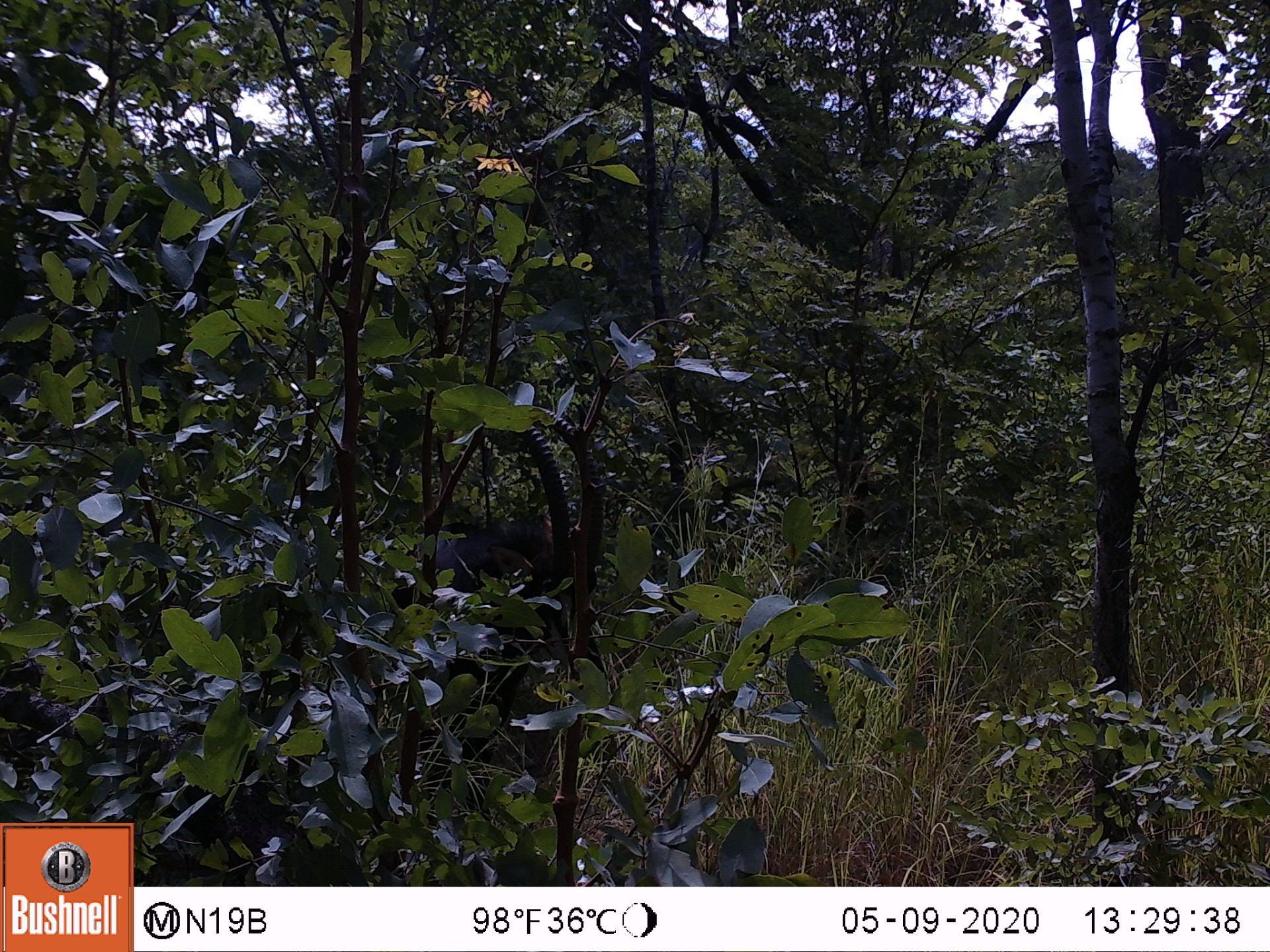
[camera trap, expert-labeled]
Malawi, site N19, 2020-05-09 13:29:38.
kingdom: Animalia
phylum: Chordata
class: Mammalia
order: Artiodactyla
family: Bovidae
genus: Hippotragus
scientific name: Hippotragus niger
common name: sable antelope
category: sable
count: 1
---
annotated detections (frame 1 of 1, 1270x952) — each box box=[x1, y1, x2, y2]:
sable: box=[393, 392, 597, 730]